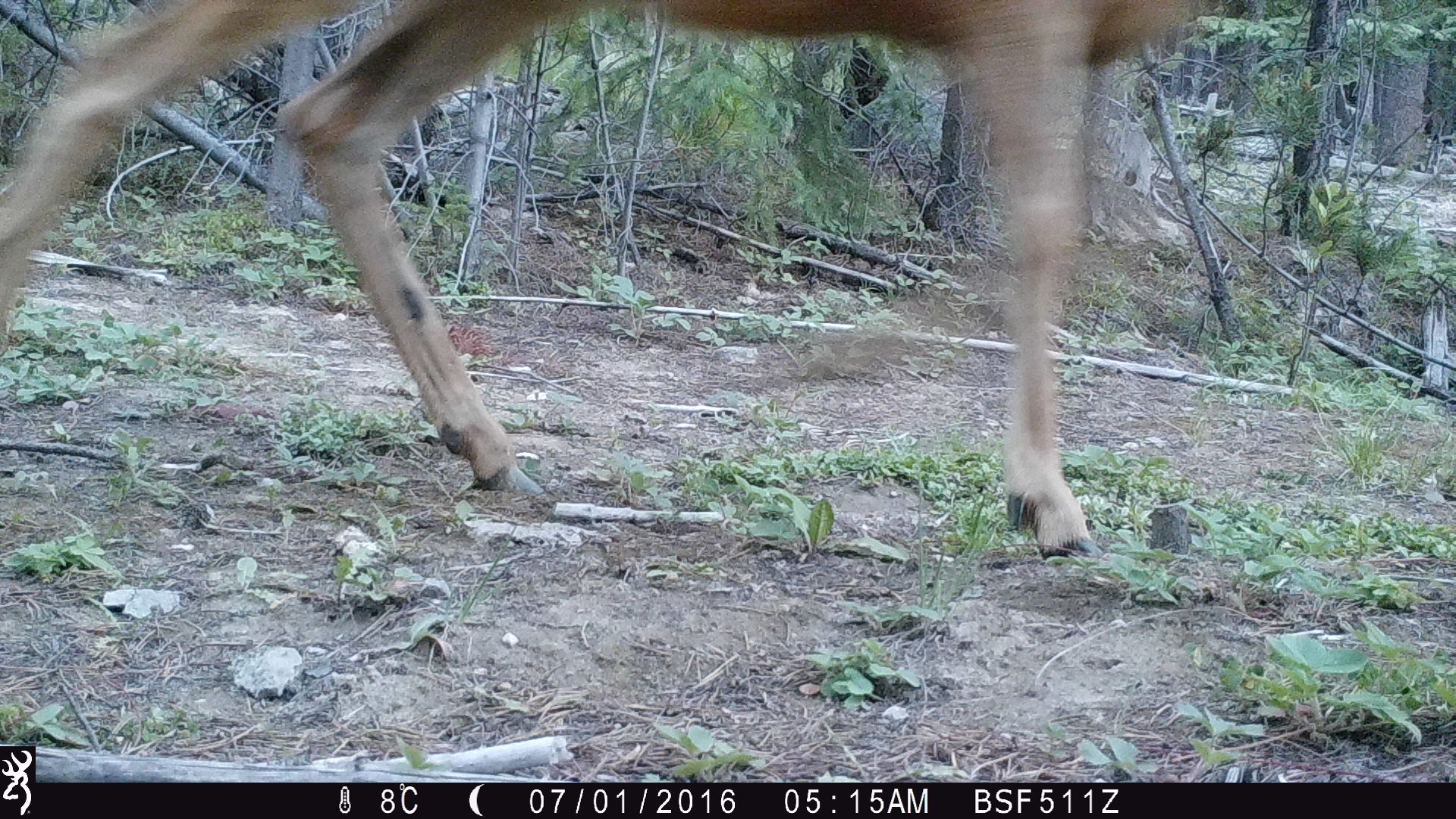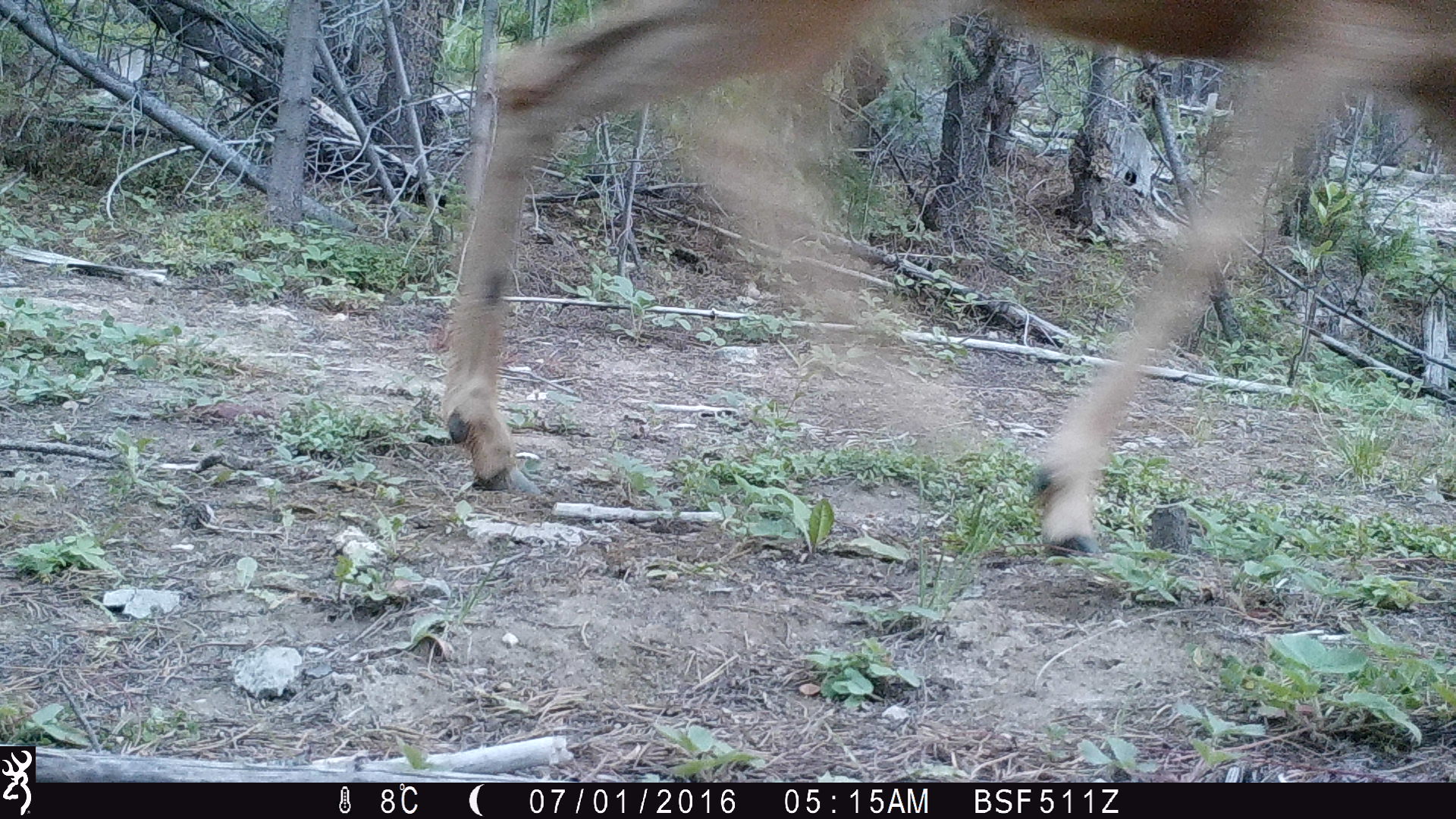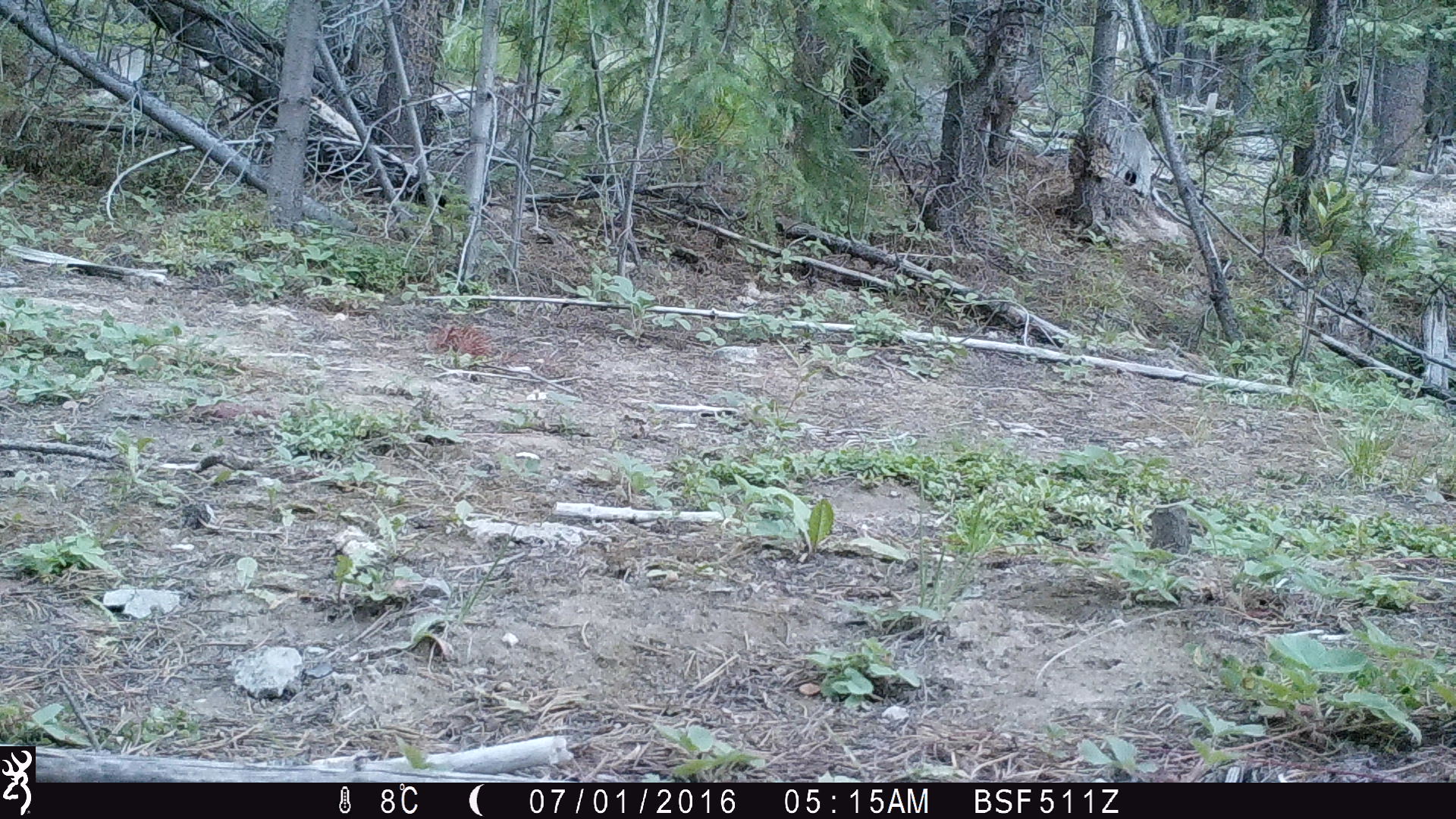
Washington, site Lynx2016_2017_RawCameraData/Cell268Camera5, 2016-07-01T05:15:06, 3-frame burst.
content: unidentified animal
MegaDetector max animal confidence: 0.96